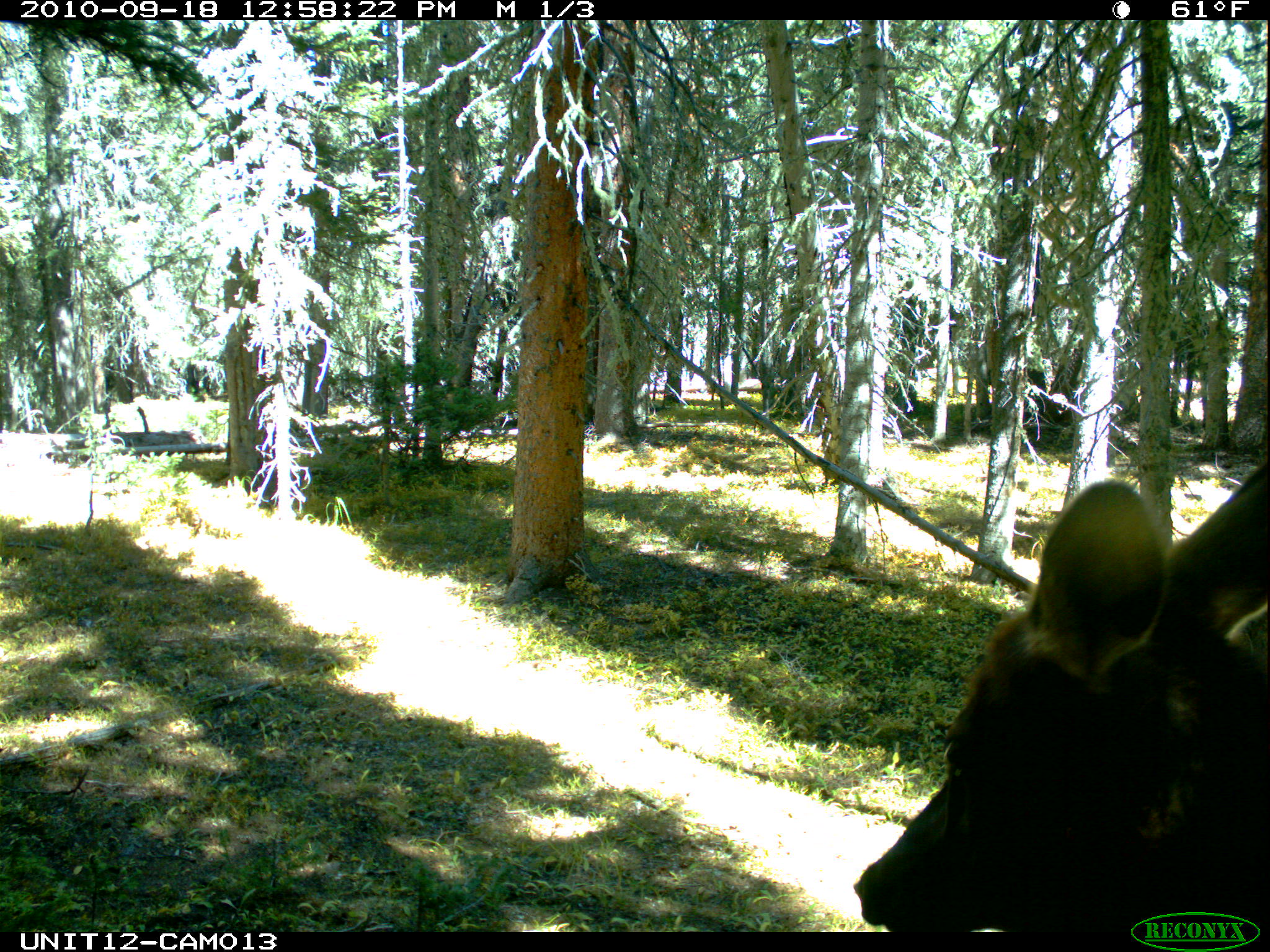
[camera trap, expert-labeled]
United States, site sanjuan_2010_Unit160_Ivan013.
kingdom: Animalia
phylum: Chordata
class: Mammalia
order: Artiodactyla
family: Cervidae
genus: Cervus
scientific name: Cervus elaphus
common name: red deer